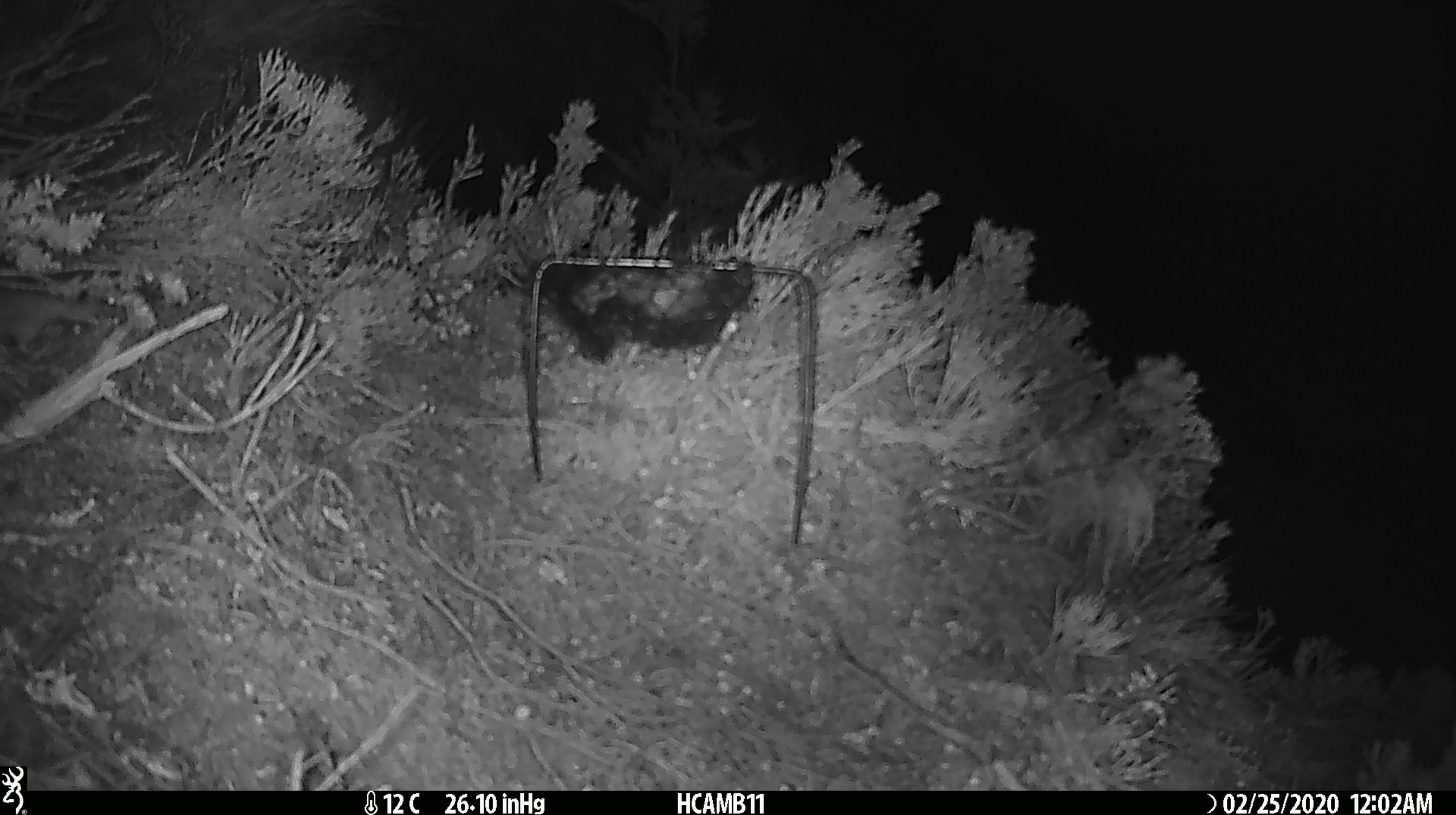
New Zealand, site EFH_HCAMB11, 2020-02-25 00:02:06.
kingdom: Animalia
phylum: Chordata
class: Mammalia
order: Rodentia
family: Muridae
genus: Mus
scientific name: Mus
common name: mouse